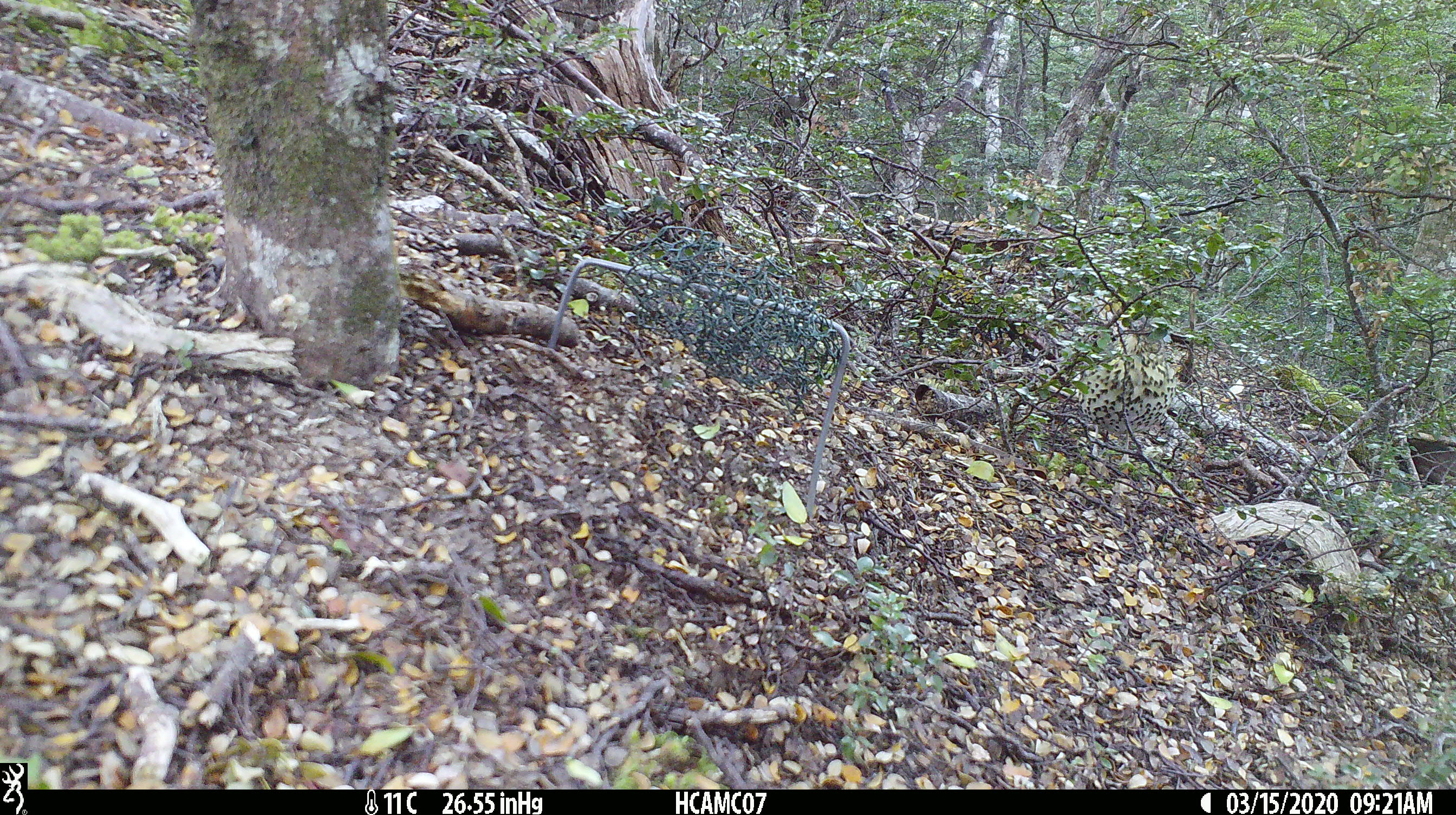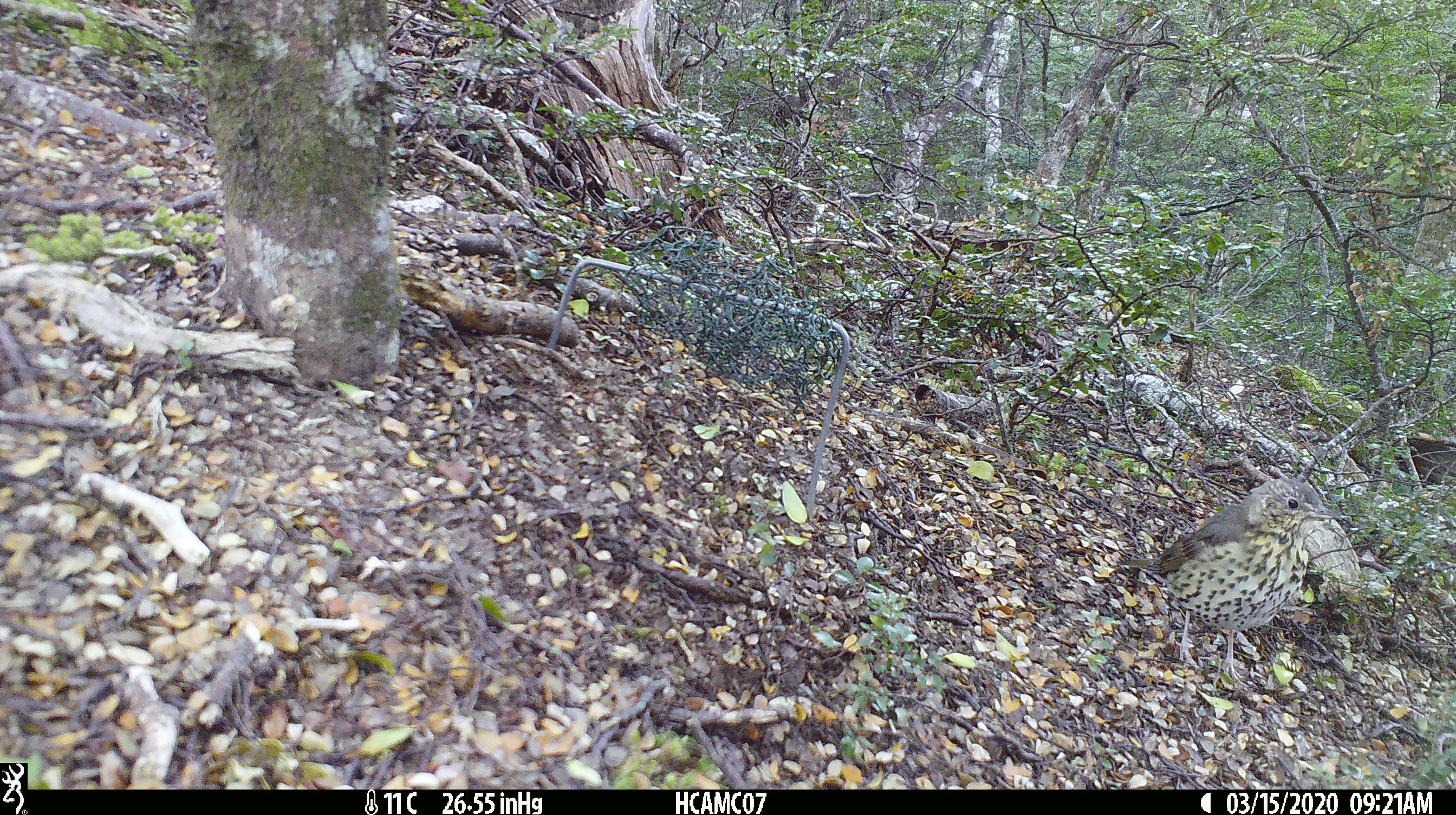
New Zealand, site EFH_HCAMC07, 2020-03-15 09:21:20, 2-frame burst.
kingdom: Animalia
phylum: Chordata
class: Aves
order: Passeriformes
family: Turdidae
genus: Turdus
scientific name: Turdus philomelos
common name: song thrush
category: thrush